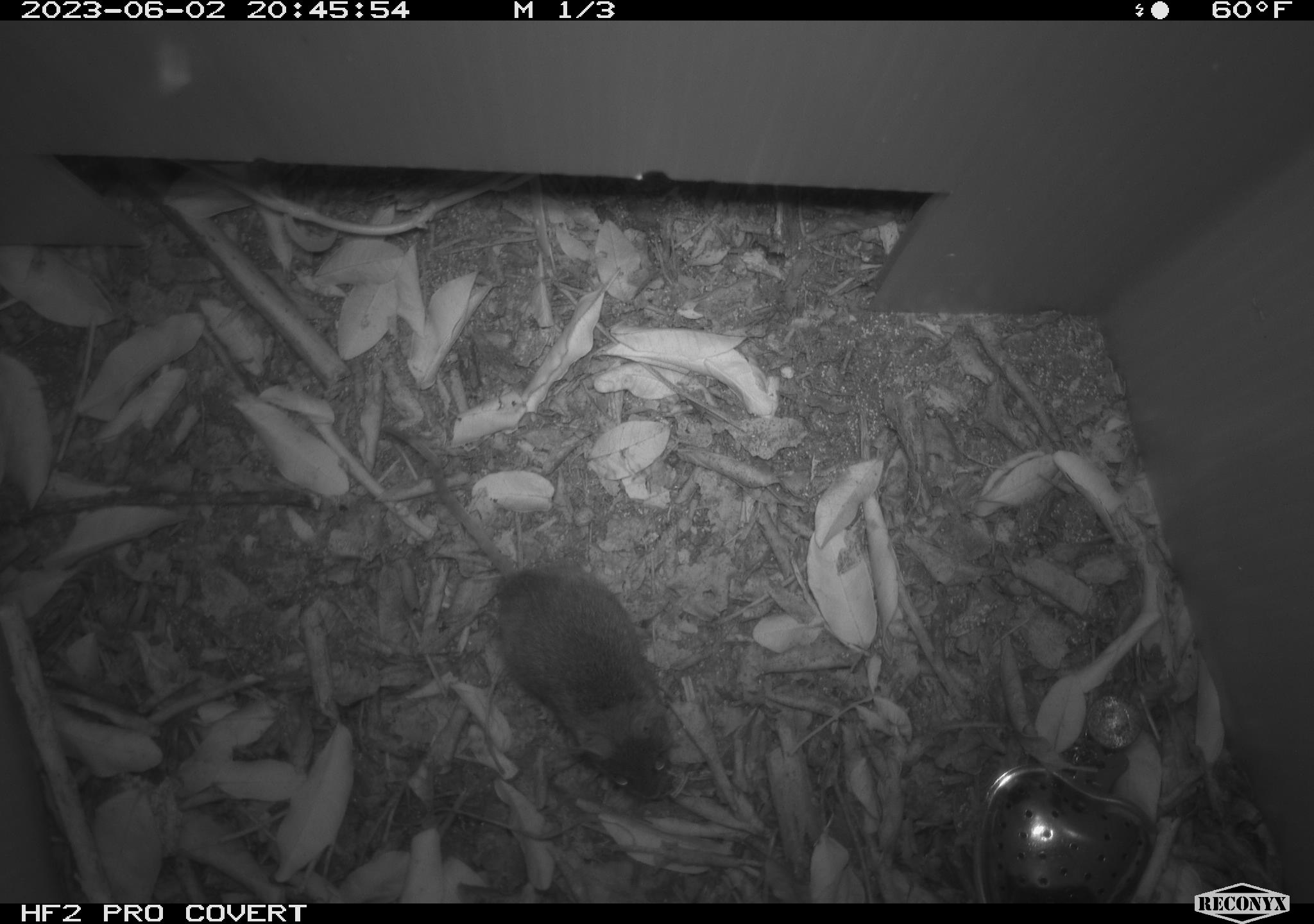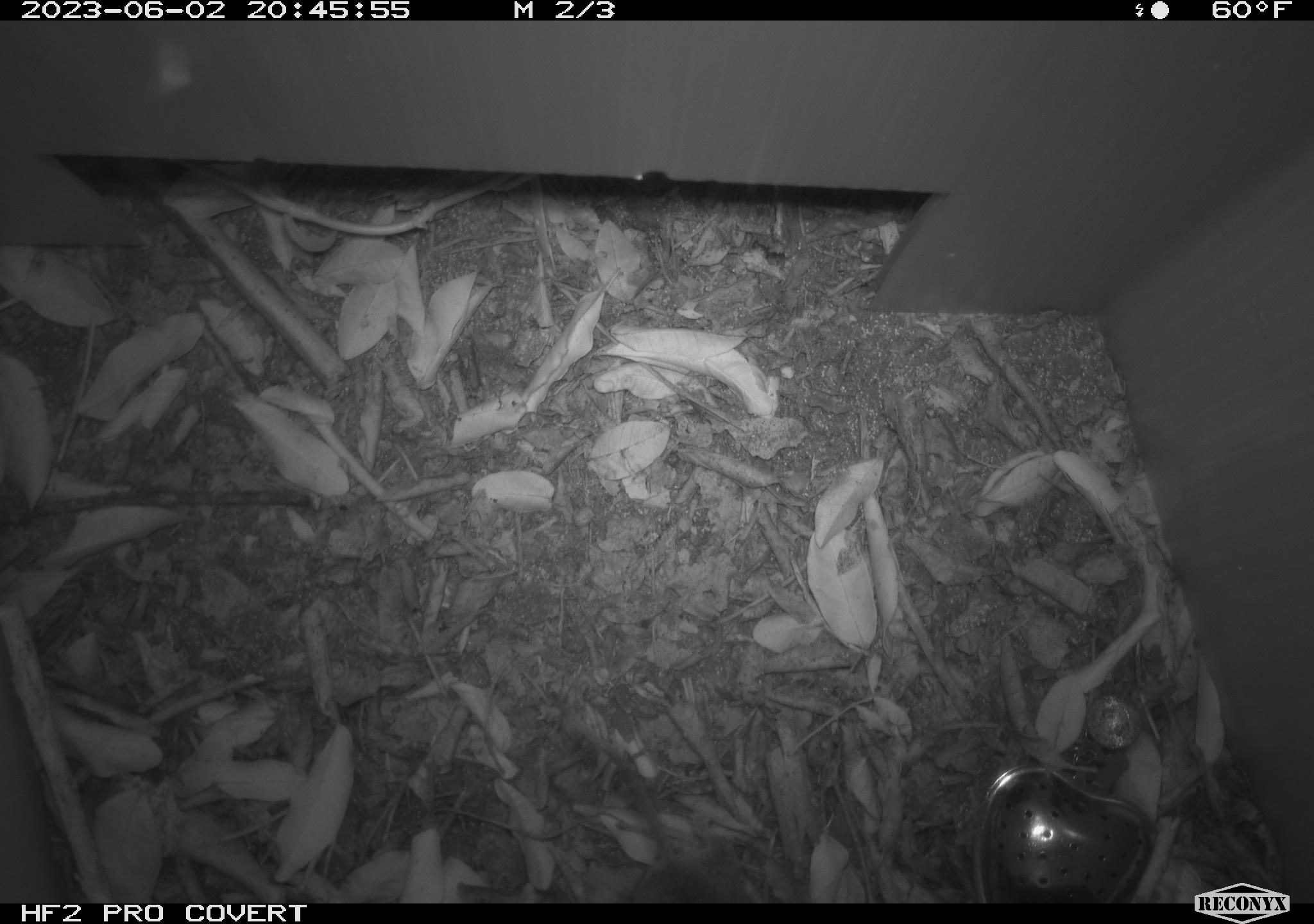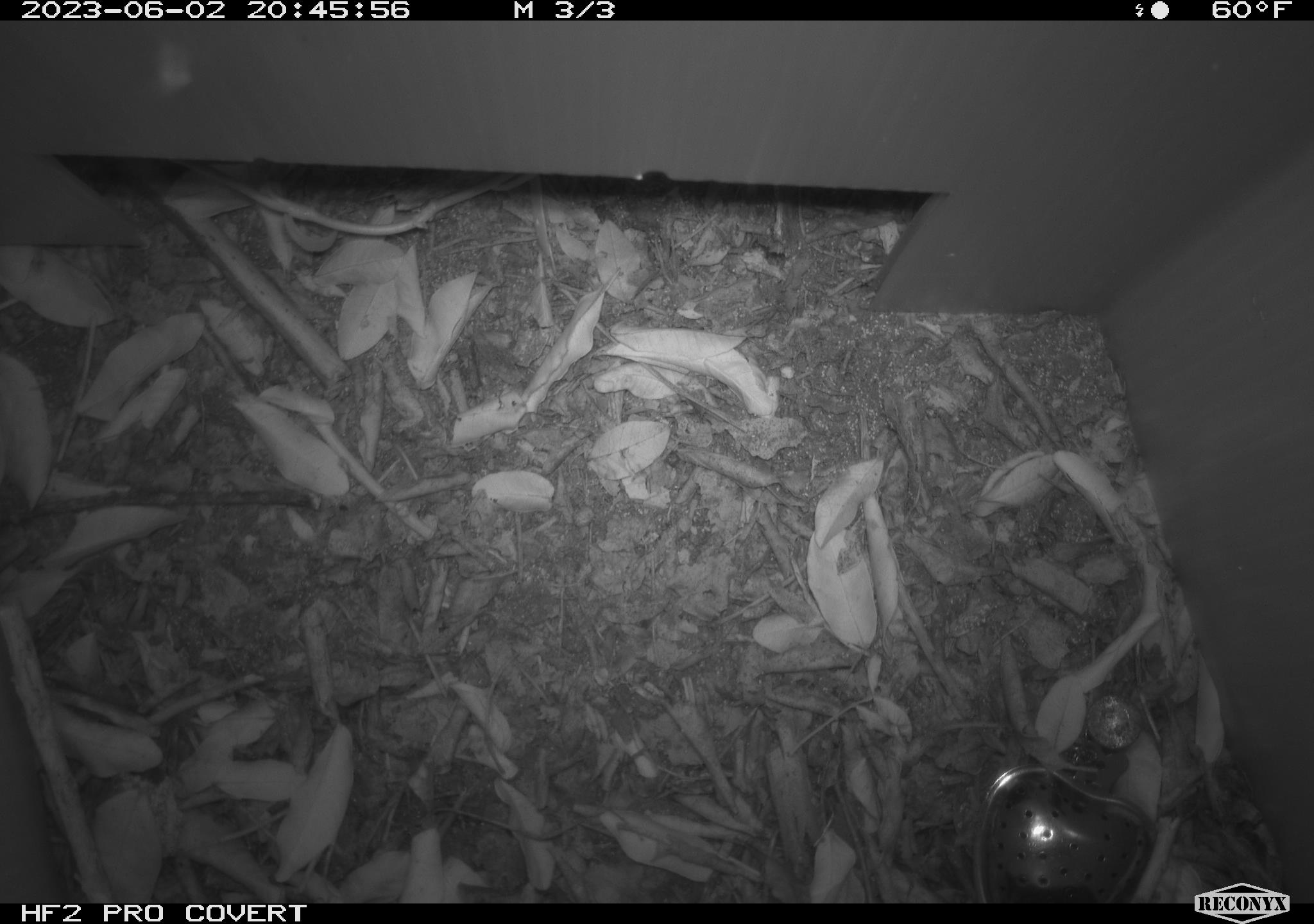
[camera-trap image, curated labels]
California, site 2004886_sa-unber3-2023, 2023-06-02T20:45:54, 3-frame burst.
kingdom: Animalia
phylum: Chordata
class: Mammalia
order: Rodentia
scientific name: Rodentia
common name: mouse species